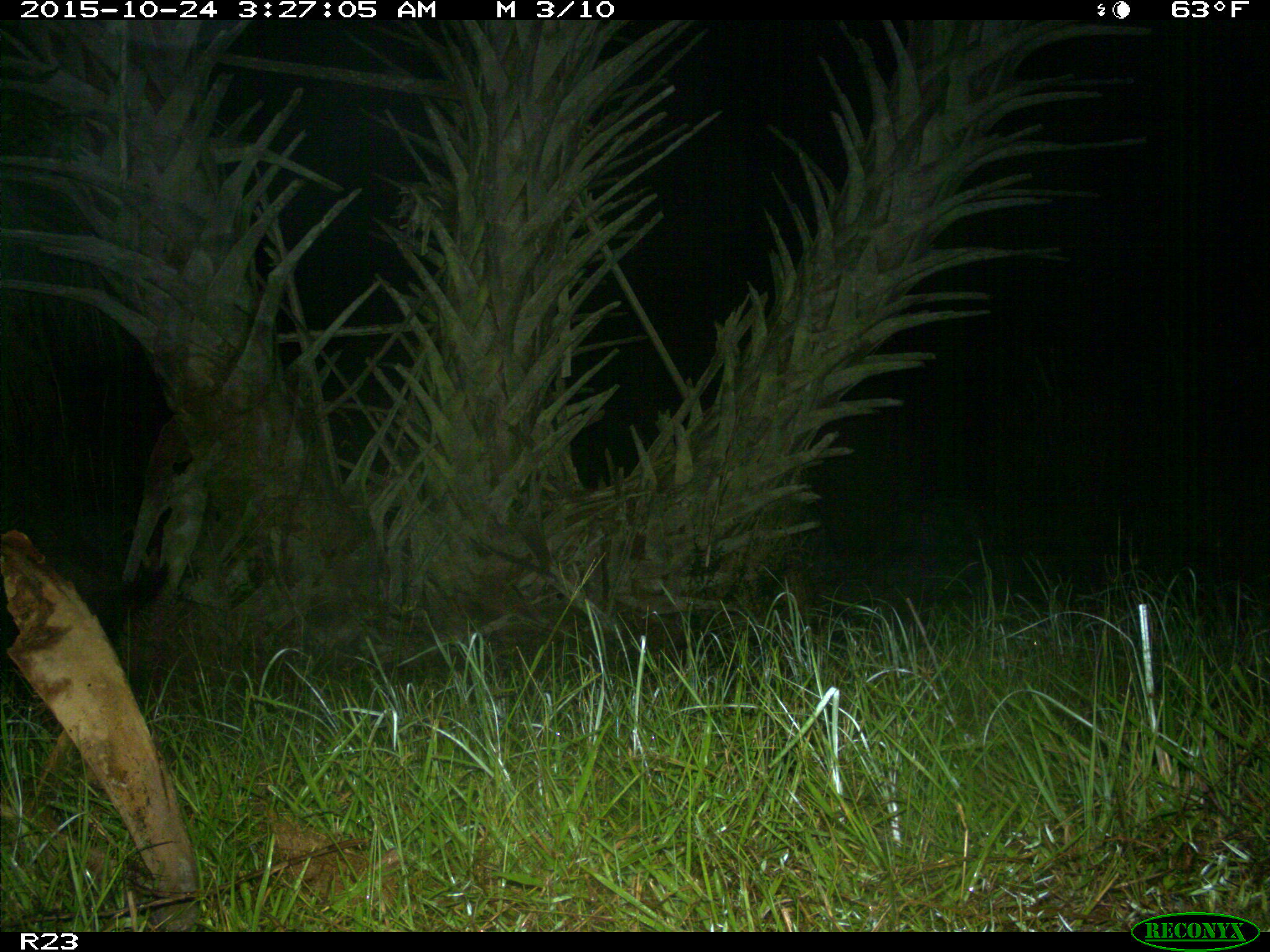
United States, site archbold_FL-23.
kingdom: Animalia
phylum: Chordata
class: Mammalia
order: Artiodactyla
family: Suidae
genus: Sus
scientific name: Sus scrofa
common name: wild boar